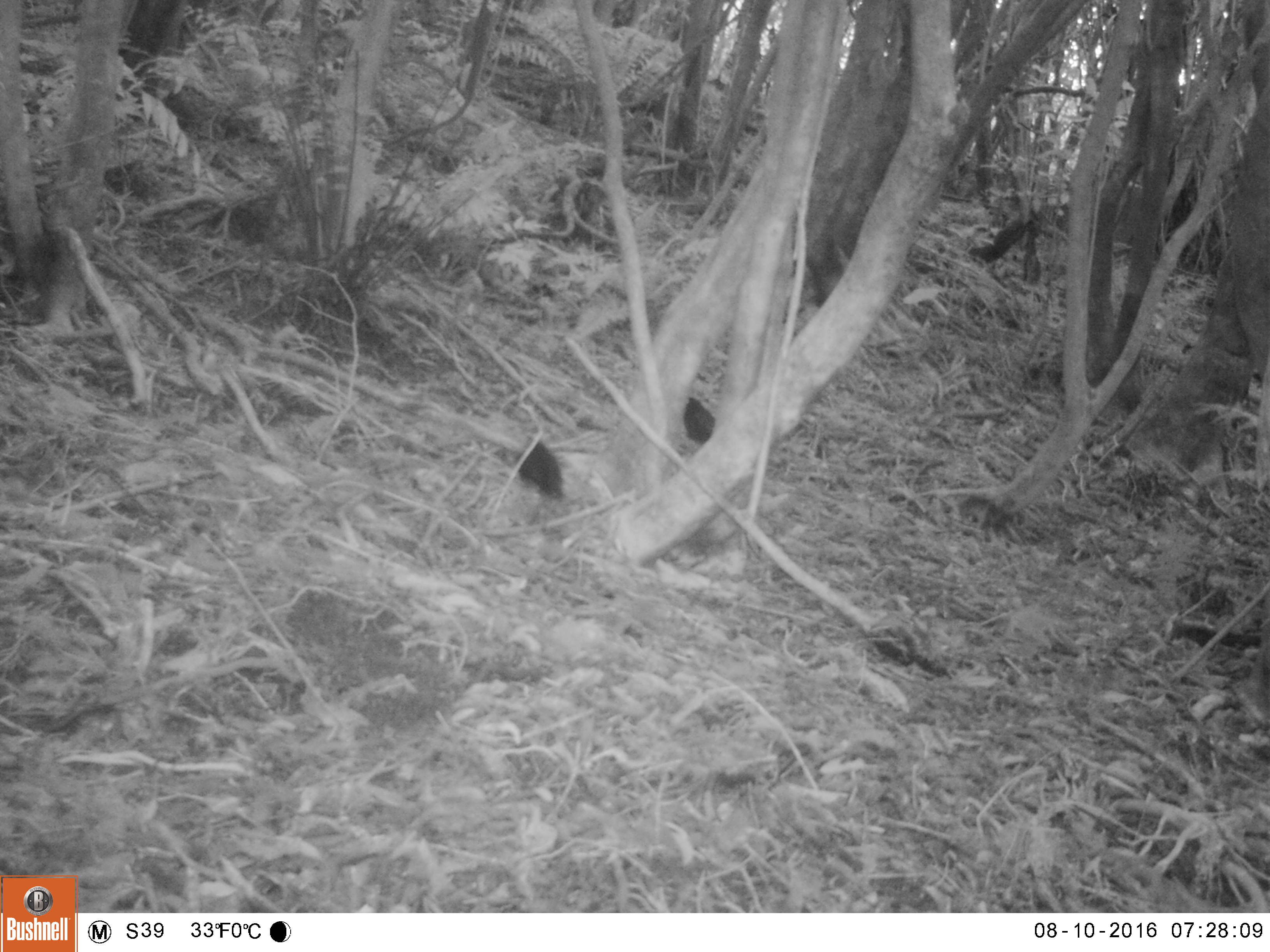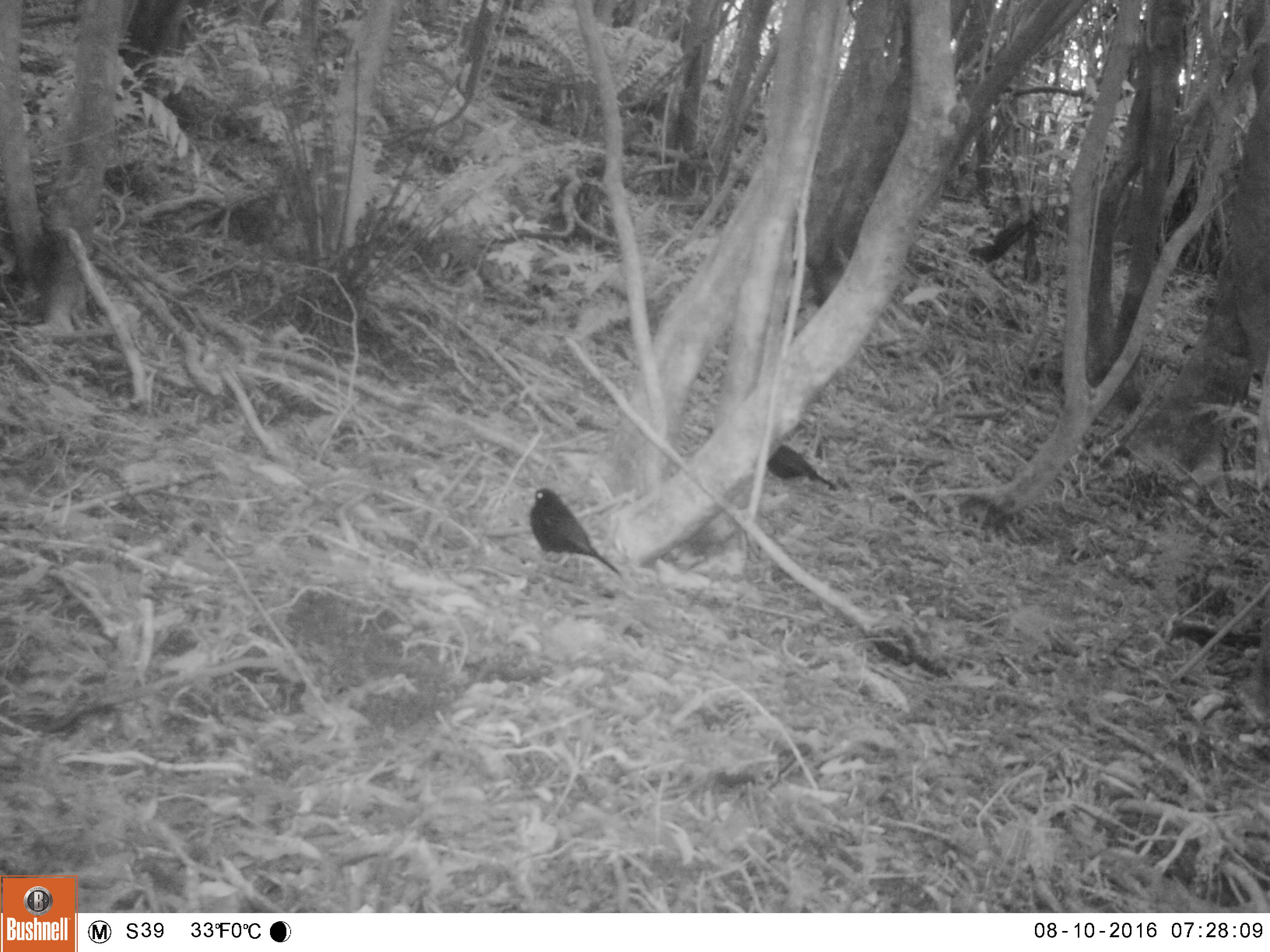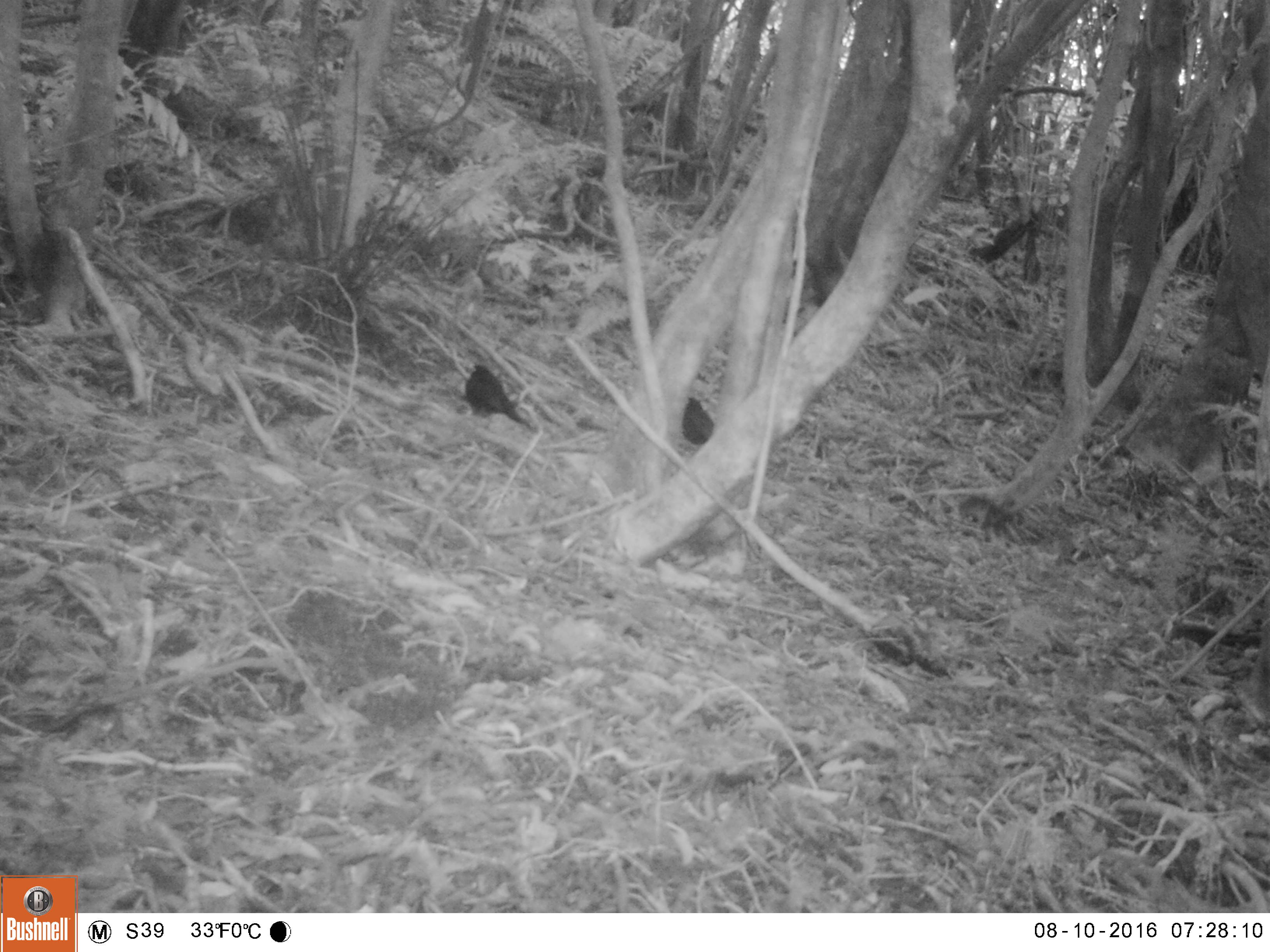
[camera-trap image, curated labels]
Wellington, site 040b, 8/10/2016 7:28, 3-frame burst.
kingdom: Animalia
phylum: Chordata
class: Aves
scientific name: Aves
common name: bird